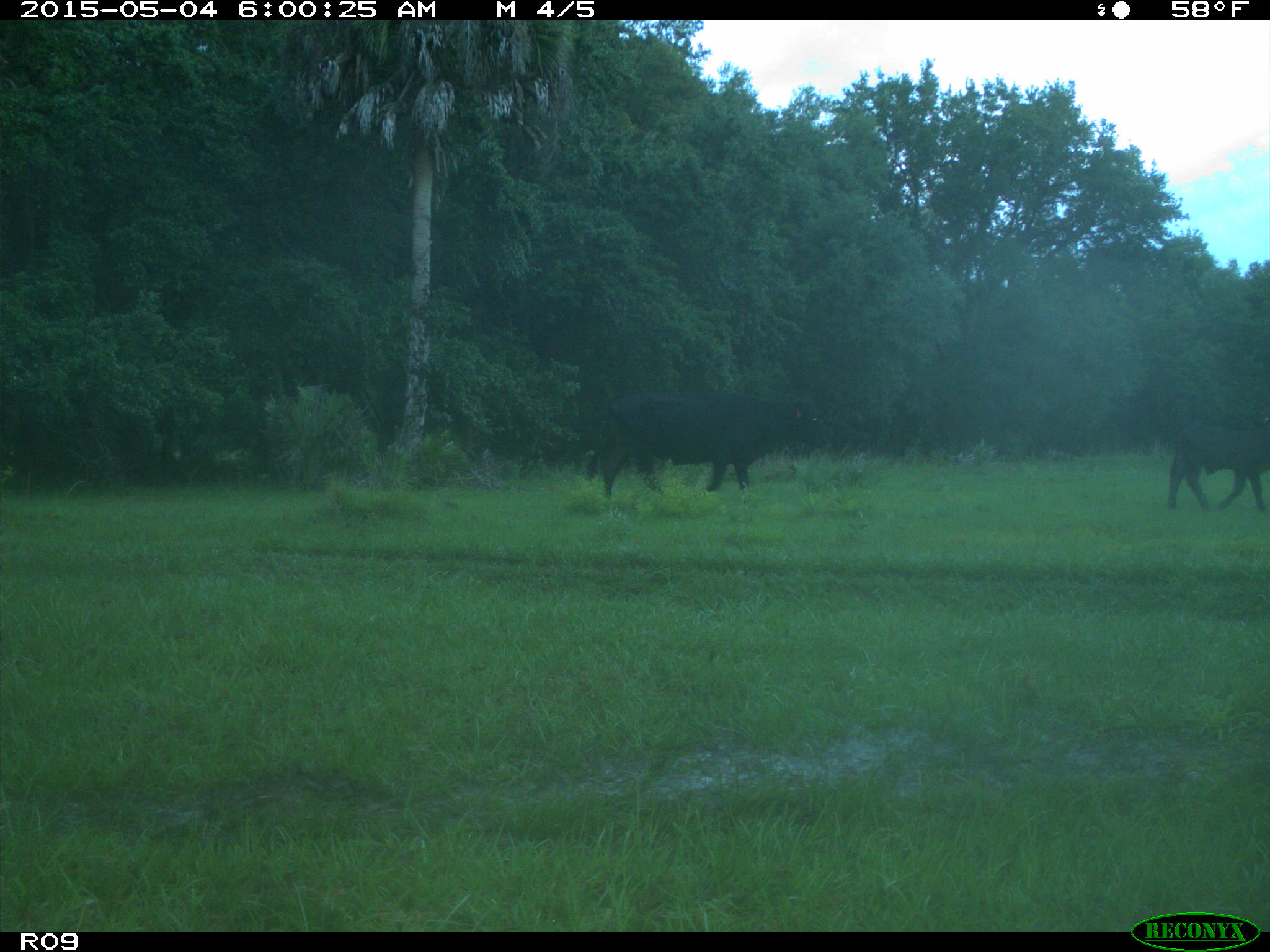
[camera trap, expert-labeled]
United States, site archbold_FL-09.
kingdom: Animalia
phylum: Chordata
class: Mammalia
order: Artiodactyla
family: Bovidae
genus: Bos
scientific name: Bos taurus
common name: domestic cow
Bos taurus (domestic cow).